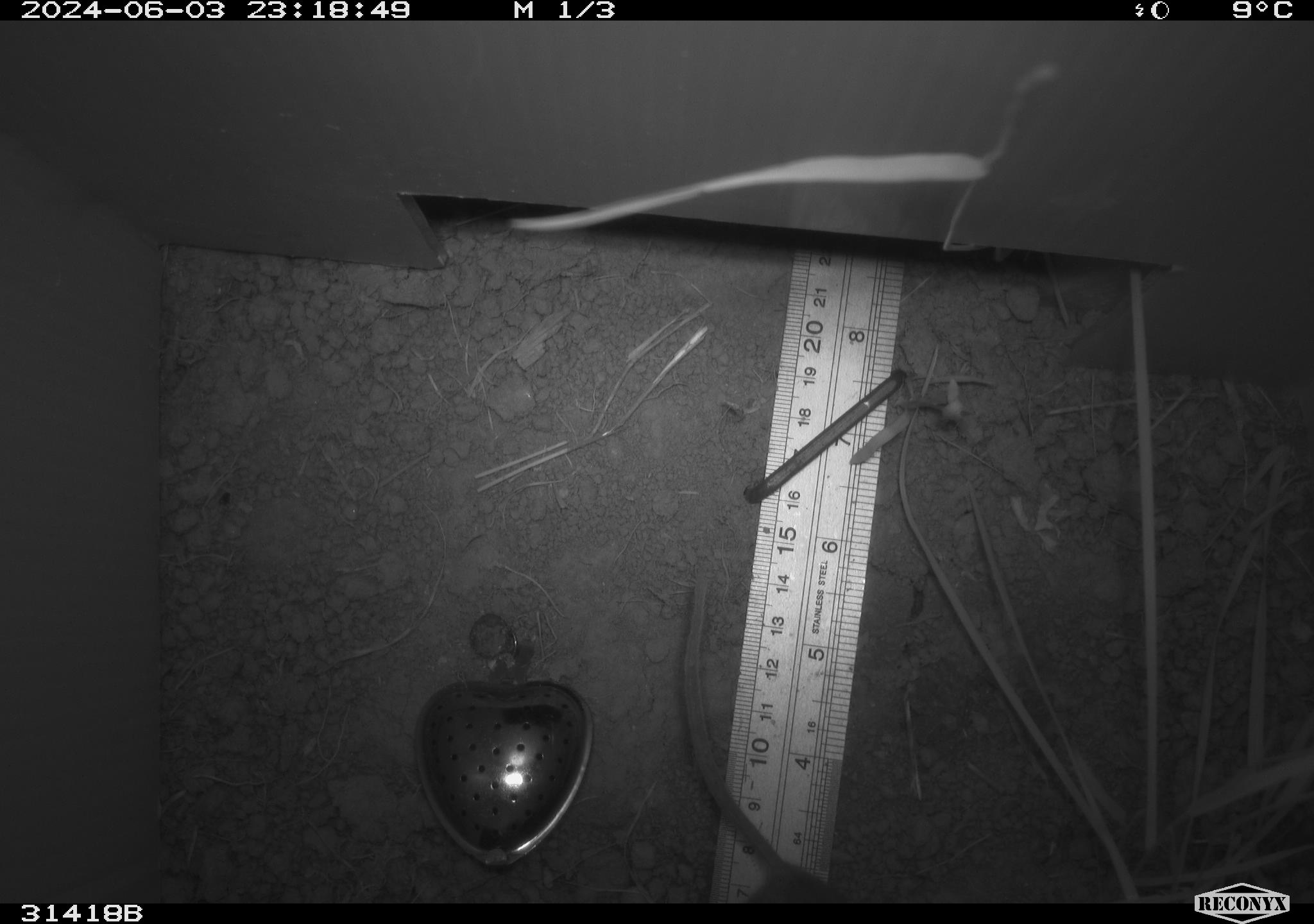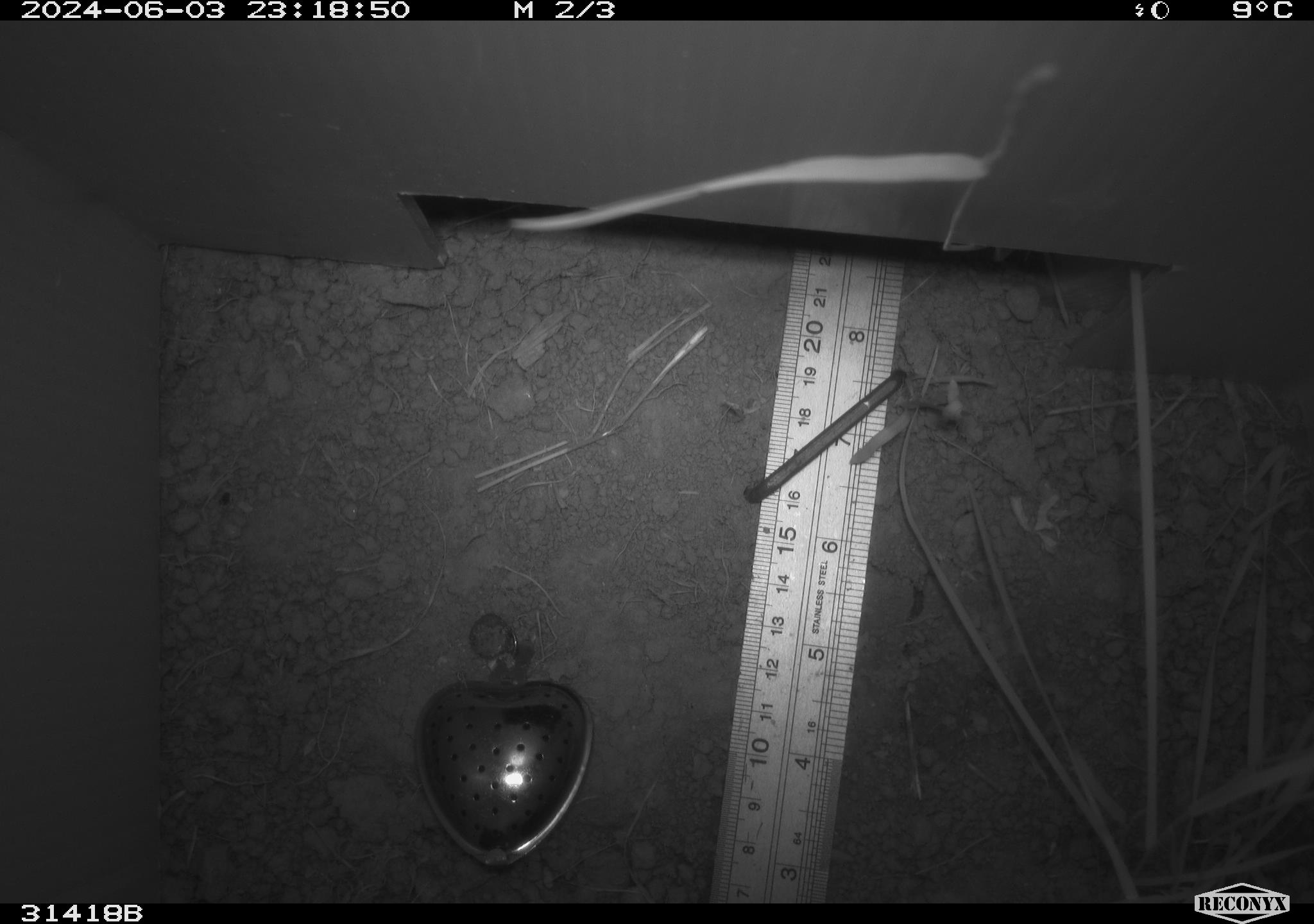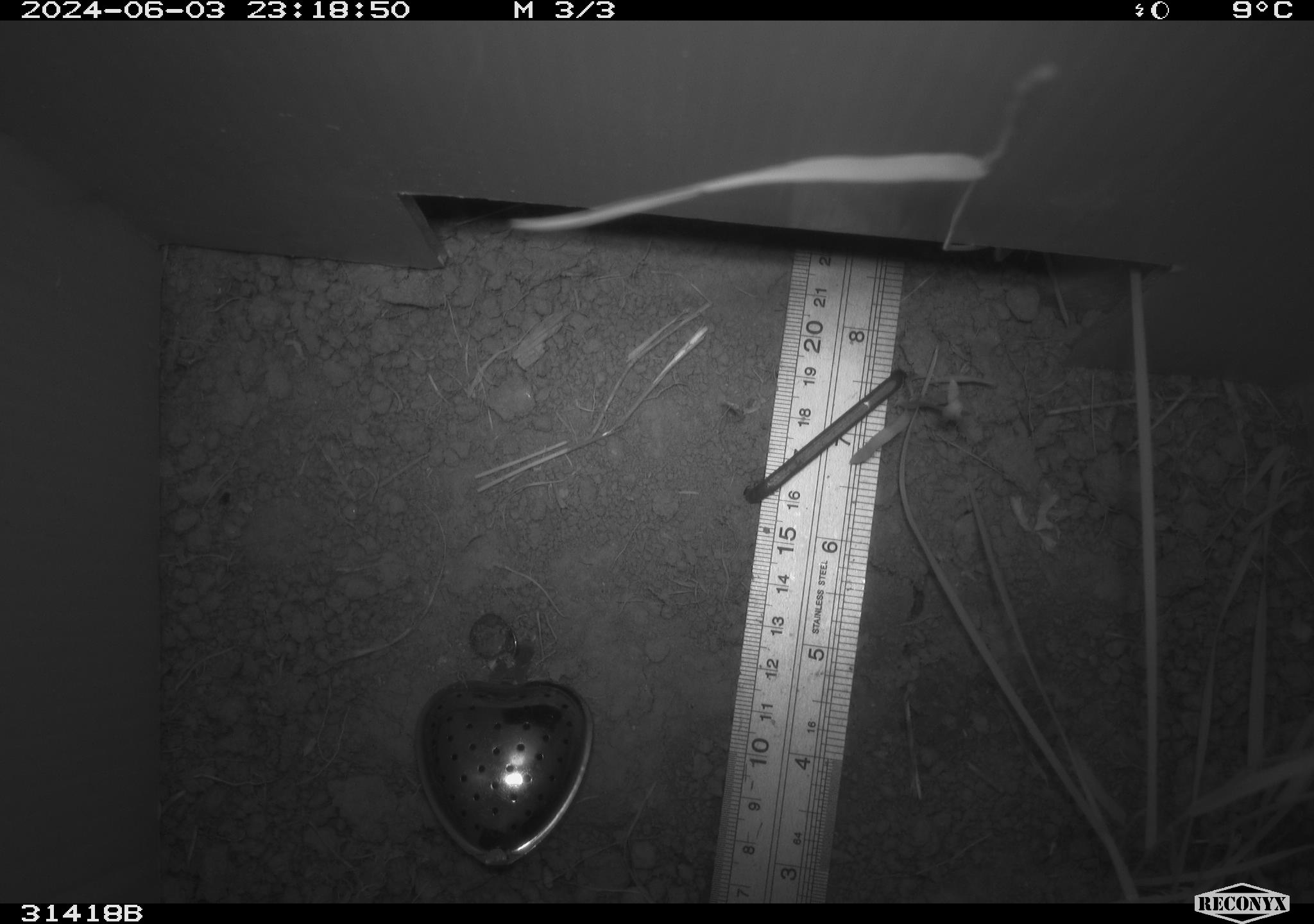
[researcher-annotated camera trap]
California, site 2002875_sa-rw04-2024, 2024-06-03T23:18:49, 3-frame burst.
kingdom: Animalia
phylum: Chordata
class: Mammalia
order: Rodentia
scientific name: Rodentia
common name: rodent